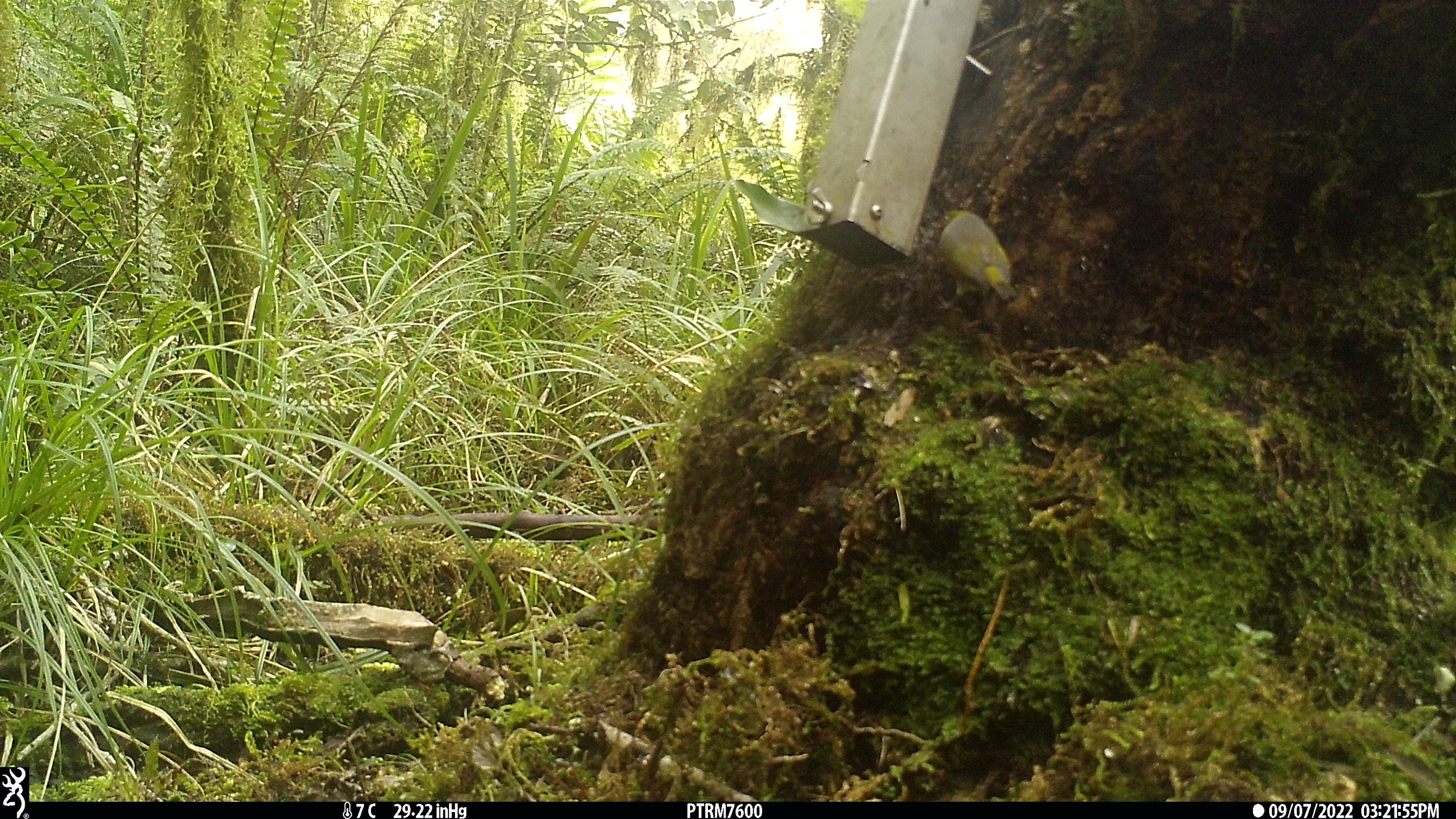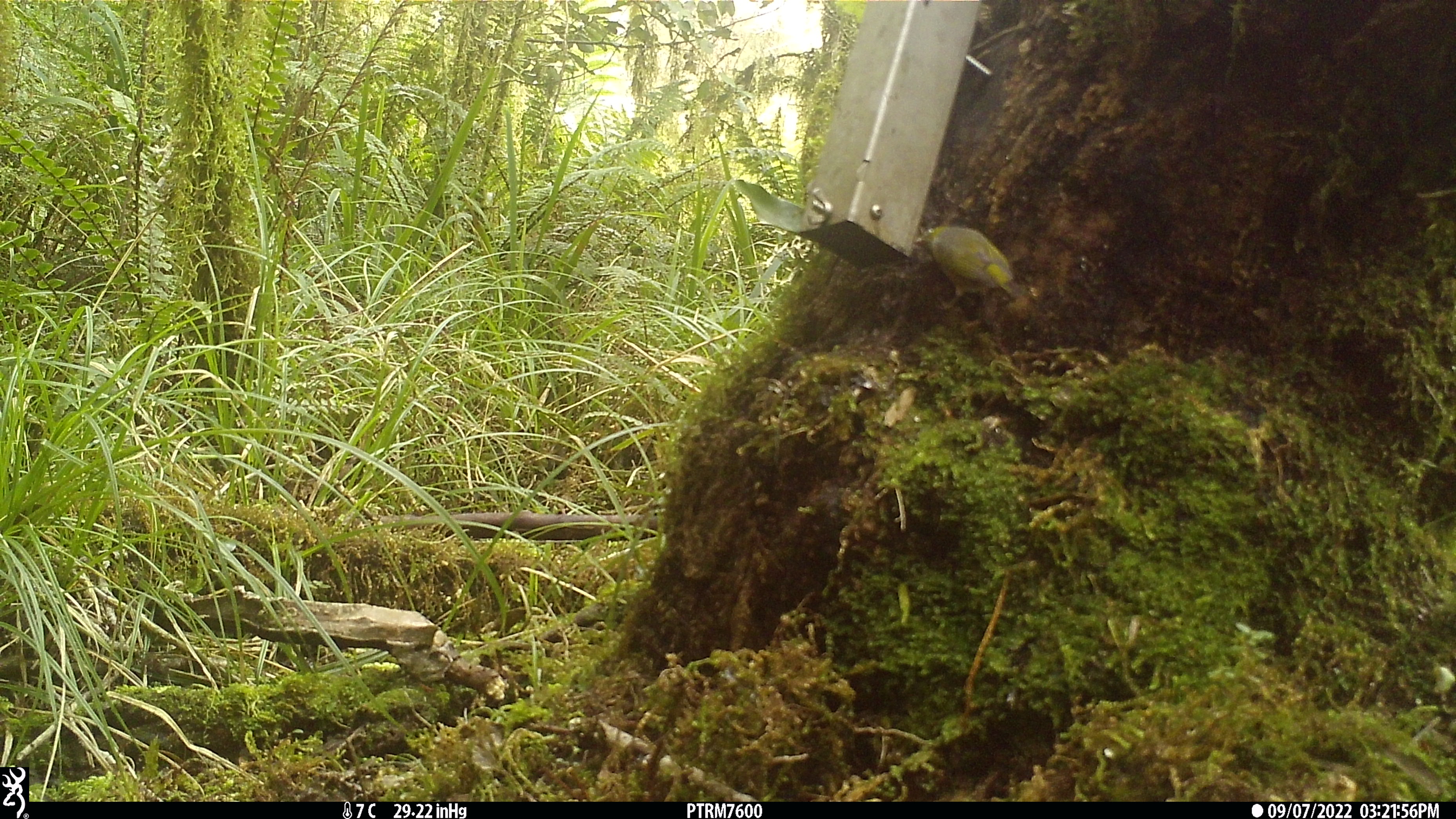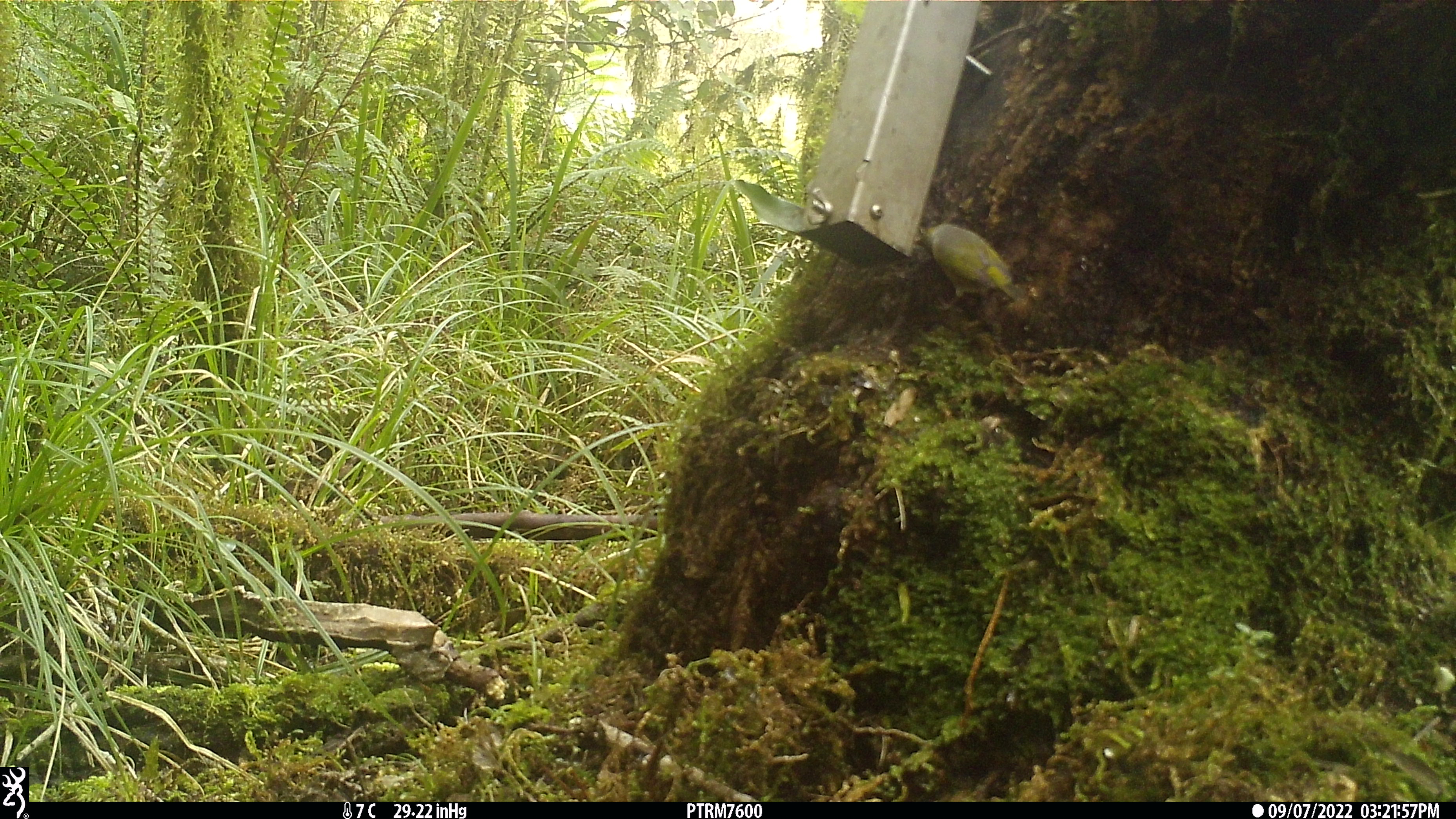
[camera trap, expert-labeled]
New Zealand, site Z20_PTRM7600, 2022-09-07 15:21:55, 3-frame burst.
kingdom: Animalia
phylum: Chordata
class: Aves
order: Passeriformes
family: Zosteropidae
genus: Zosterops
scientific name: Zosterops lateralis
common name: silvereye